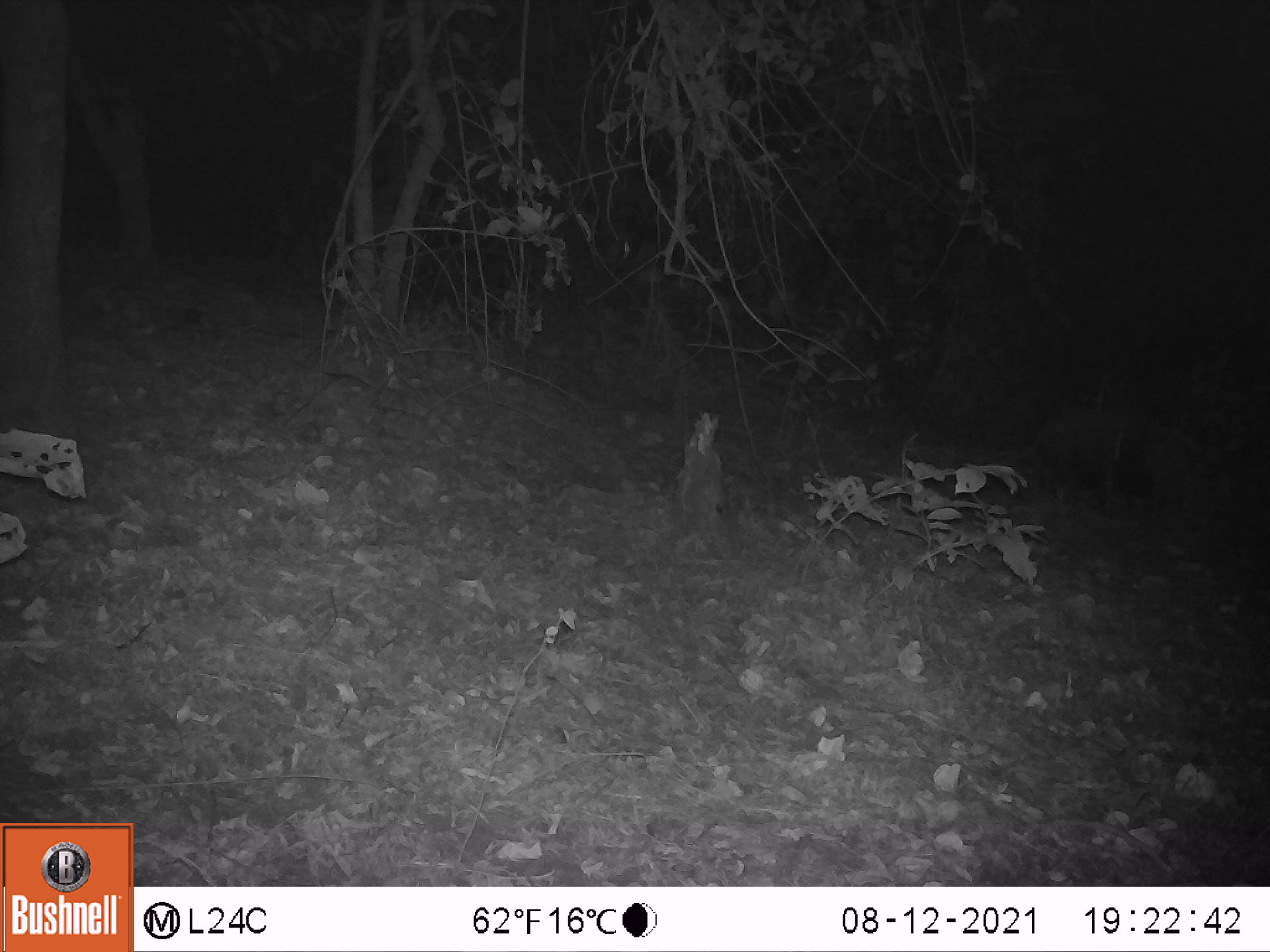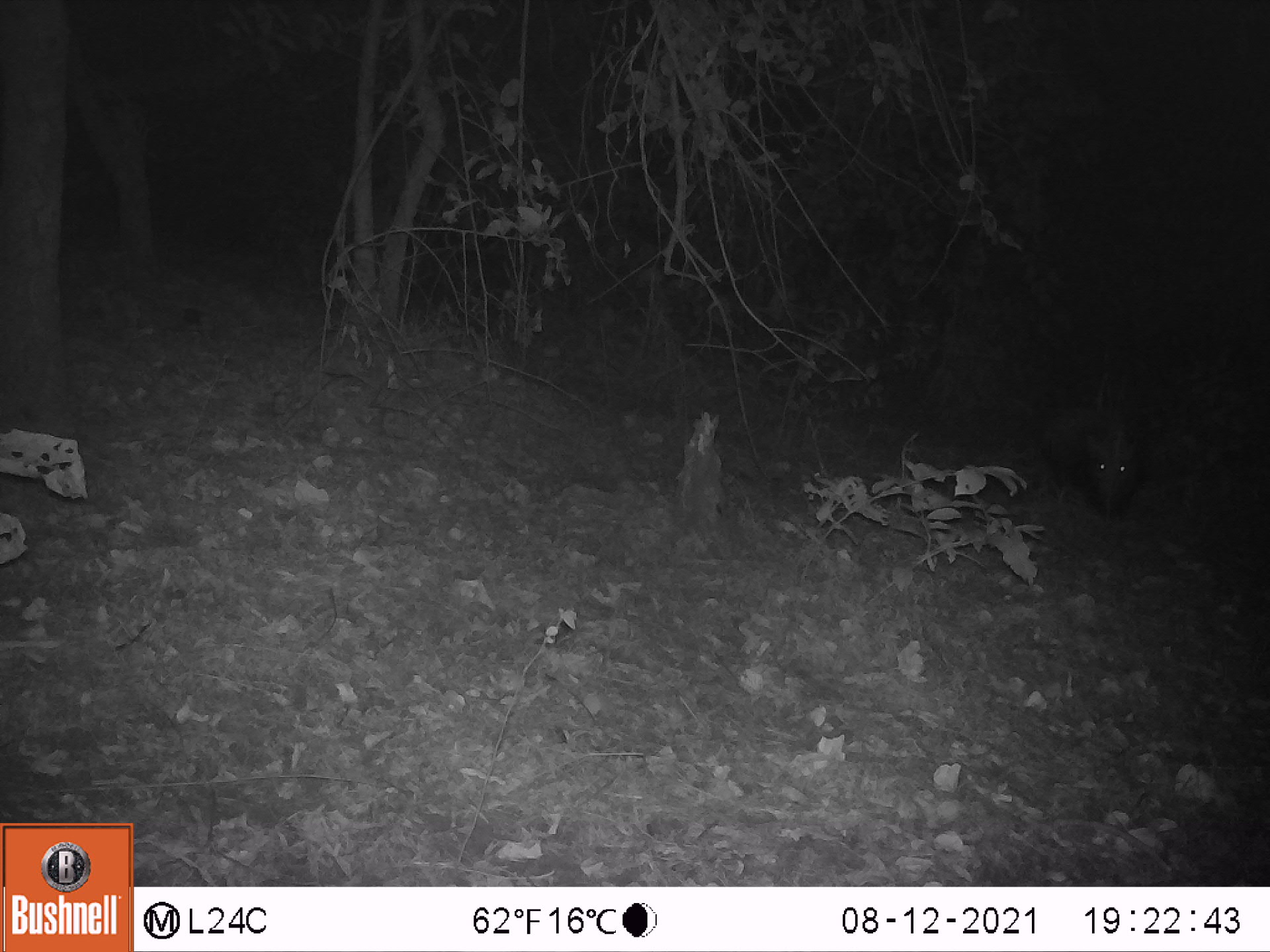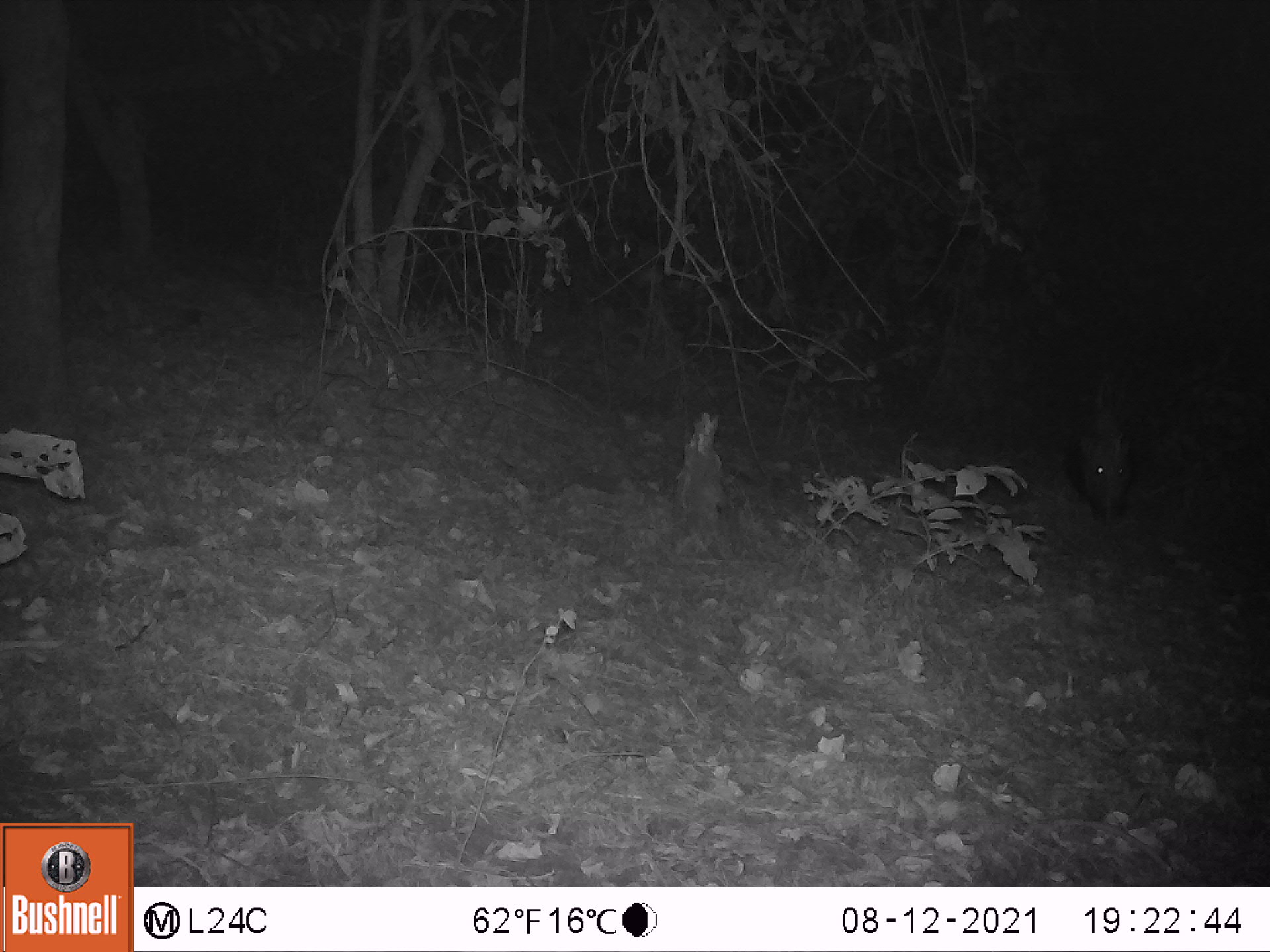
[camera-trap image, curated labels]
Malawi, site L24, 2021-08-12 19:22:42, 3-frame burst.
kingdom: Animalia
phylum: Chordata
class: Mammalia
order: Artiodactyla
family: Suidae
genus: Potamochoerus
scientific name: Potamochoerus larvatus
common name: bushpig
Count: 1.